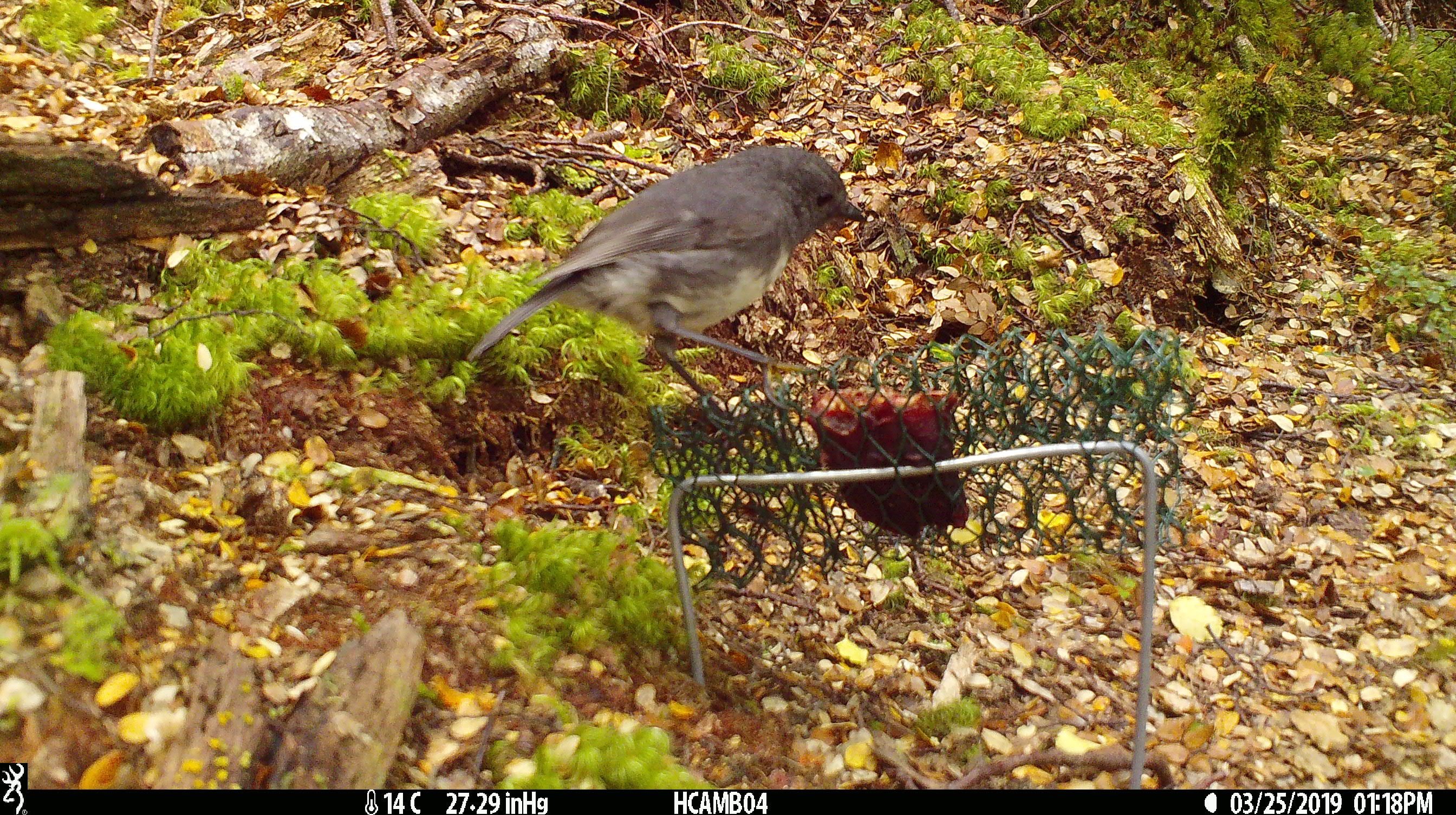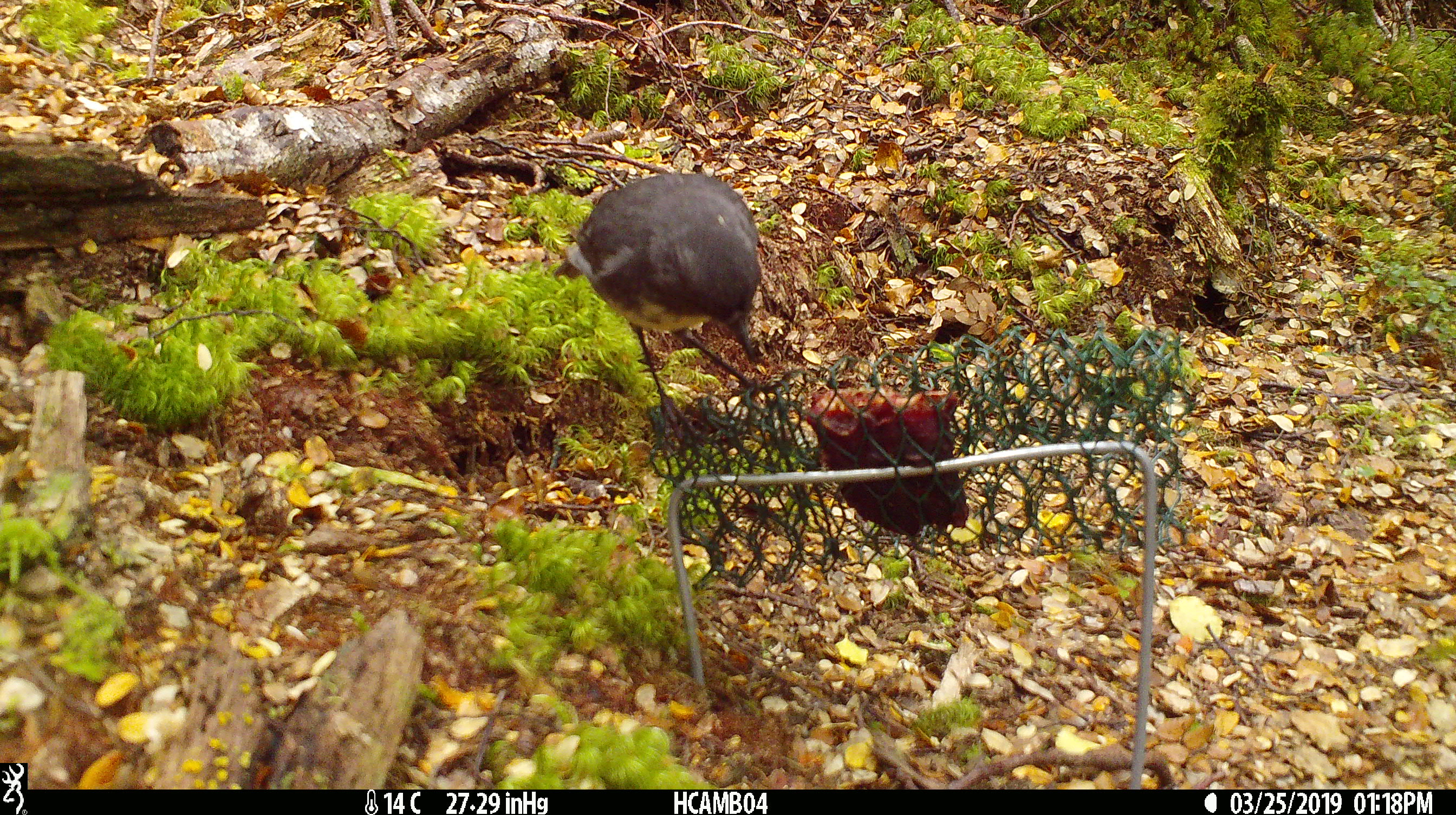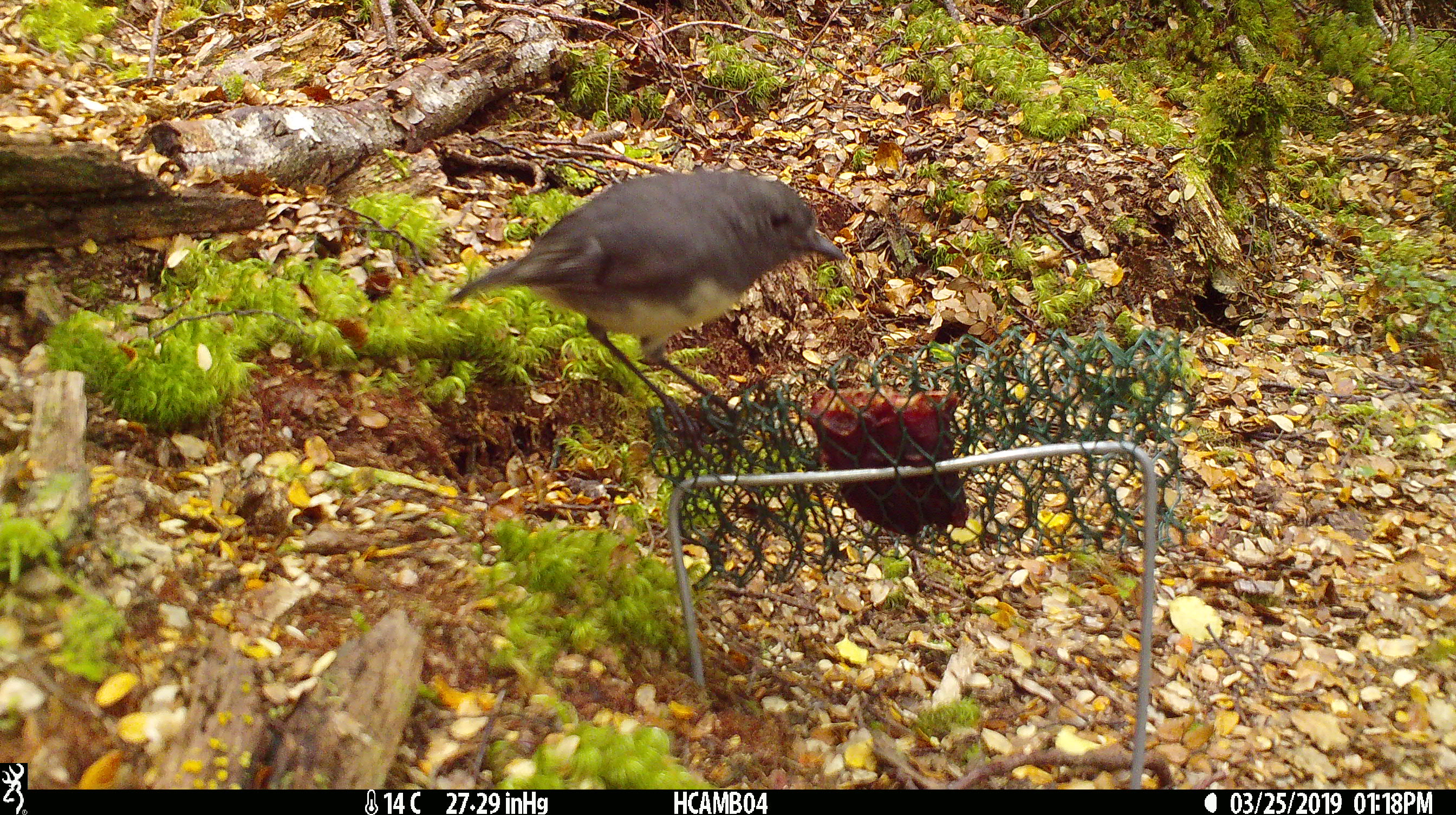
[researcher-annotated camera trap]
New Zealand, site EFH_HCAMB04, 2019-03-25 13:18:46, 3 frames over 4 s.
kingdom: Animalia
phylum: Chordata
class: Aves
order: Passeriformes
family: Petroicidae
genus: Petroica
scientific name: Petroica australis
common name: new zealand robin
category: robin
Robin (new zealand robin) (Petroica australis).